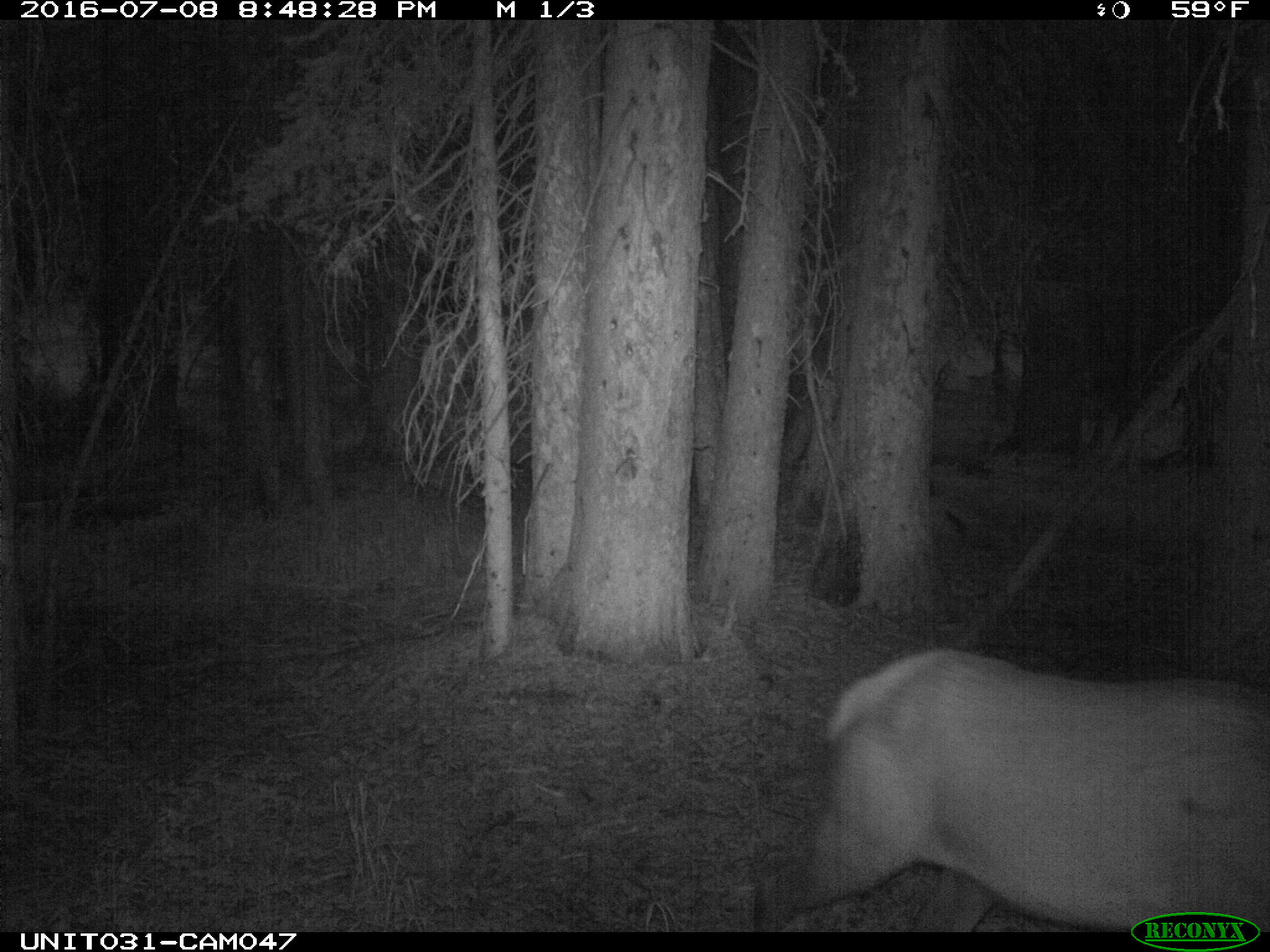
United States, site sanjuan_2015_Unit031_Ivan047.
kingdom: Animalia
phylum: Chordata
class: Mammalia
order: Artiodactyla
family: Cervidae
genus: Cervus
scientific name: Cervus elaphus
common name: red deer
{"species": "Cervus elaphus (red deer)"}